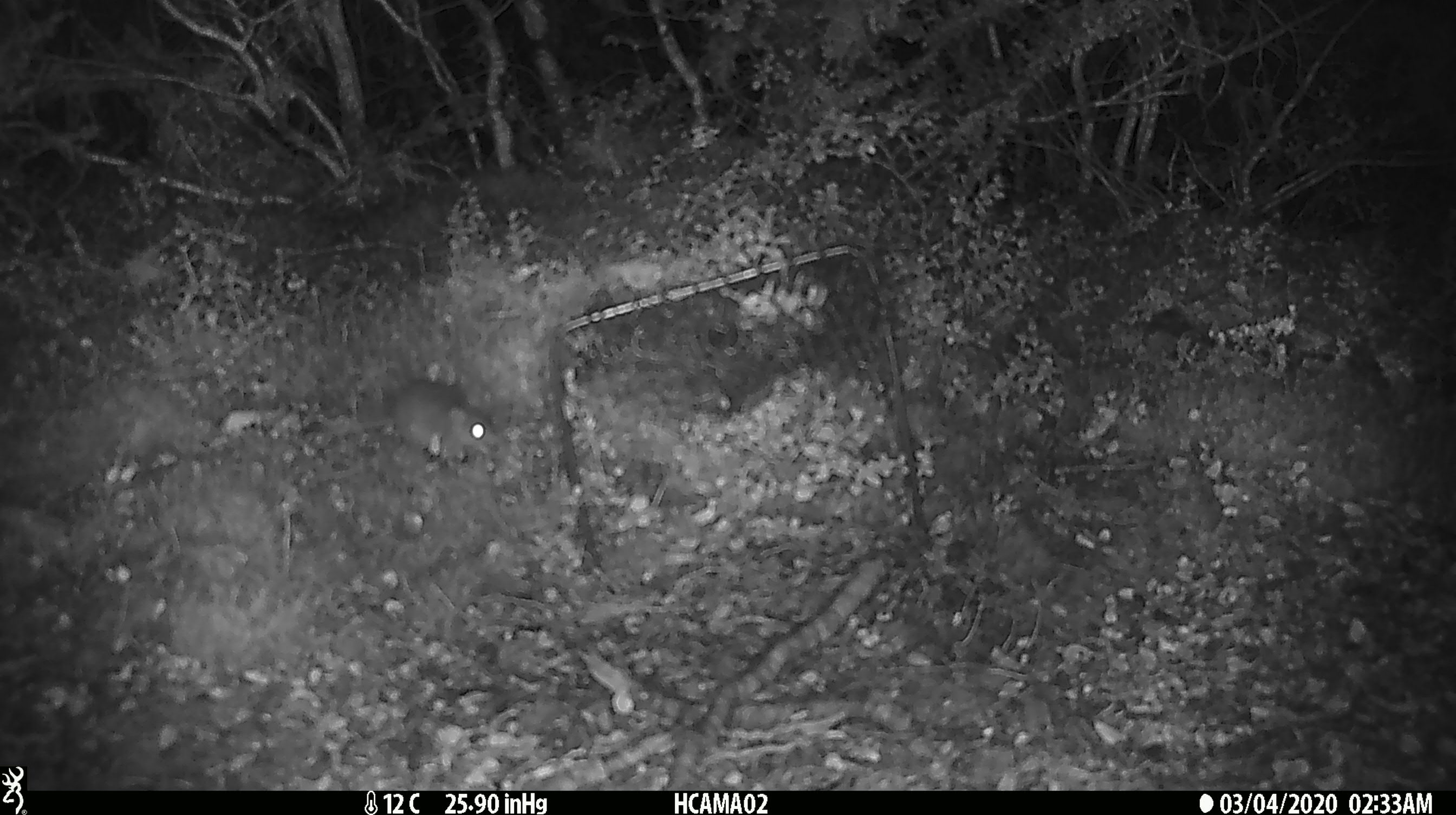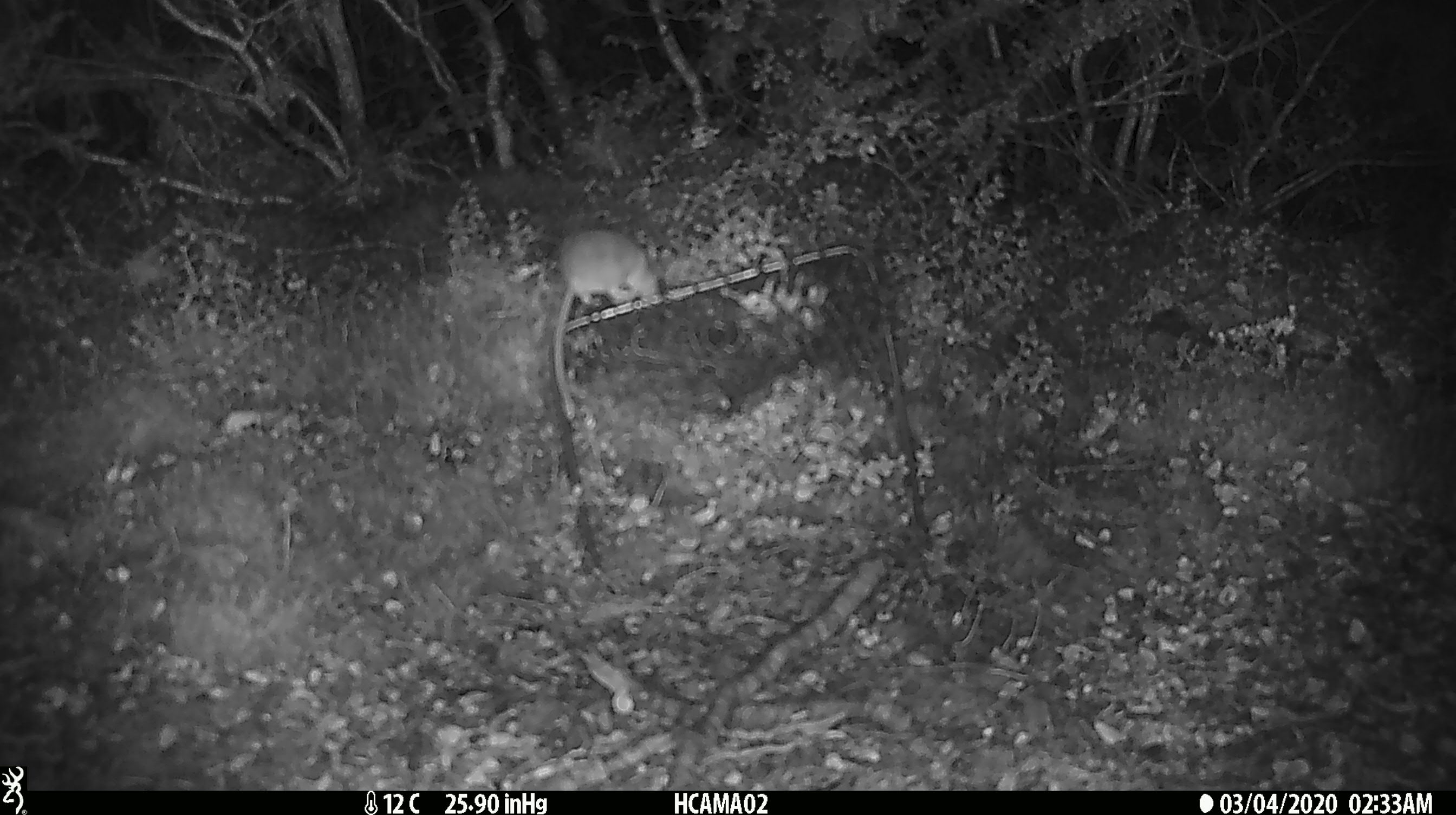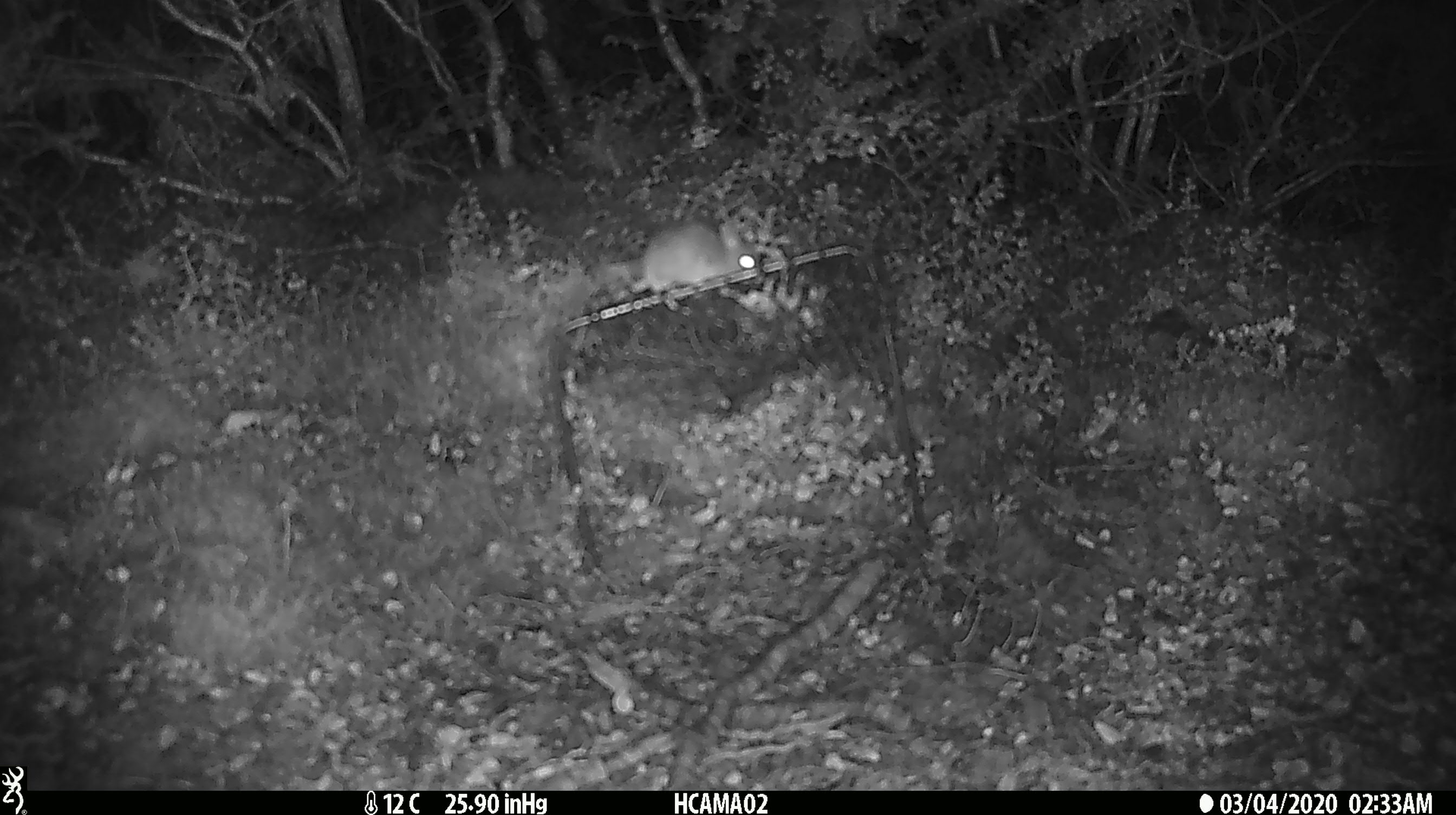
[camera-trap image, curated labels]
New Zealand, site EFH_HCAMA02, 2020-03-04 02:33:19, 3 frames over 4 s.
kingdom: Animalia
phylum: Chordata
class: Mammalia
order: Rodentia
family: Muridae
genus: Mus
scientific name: Mus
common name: mouse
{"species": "mouse (Mus)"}